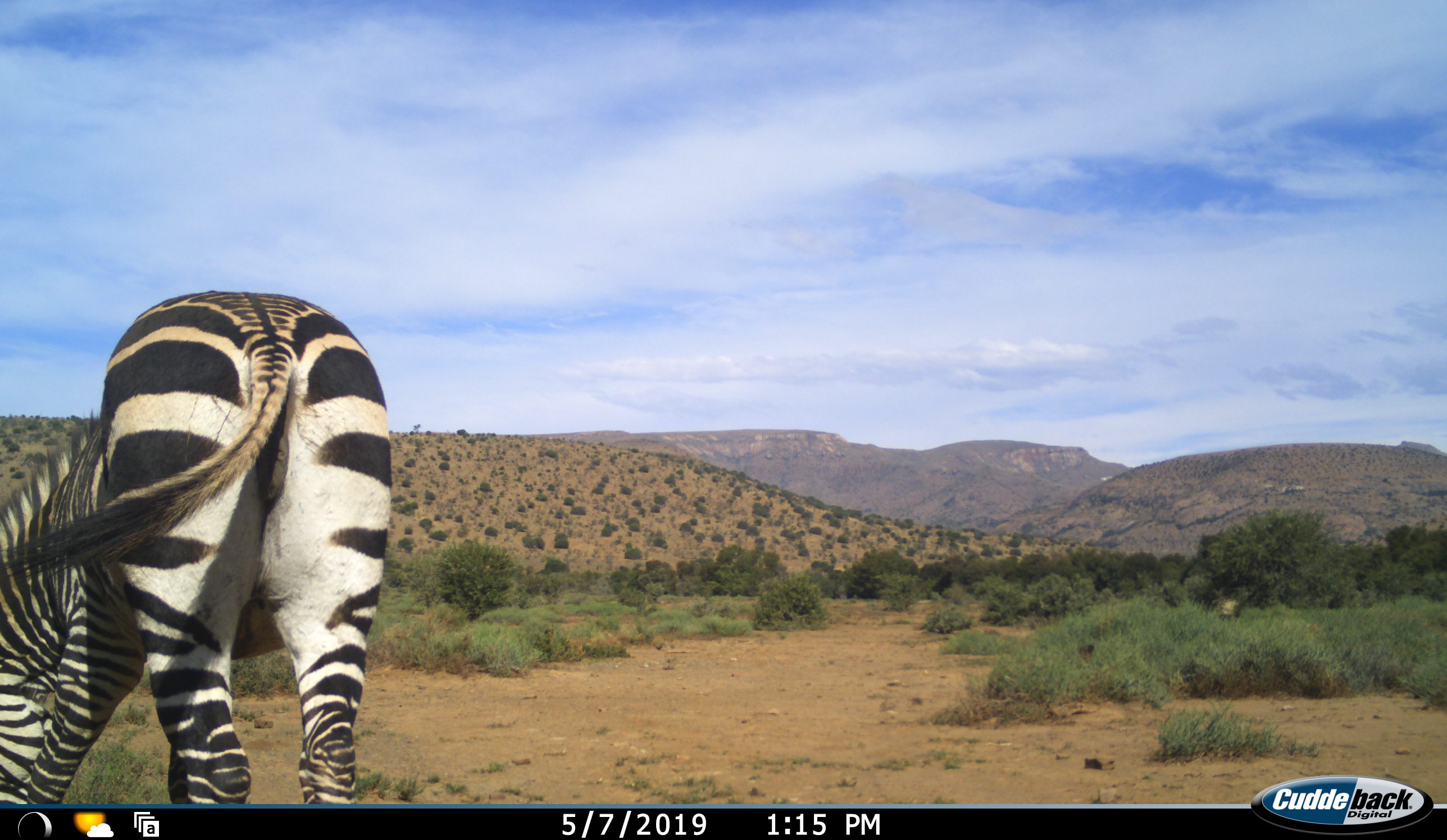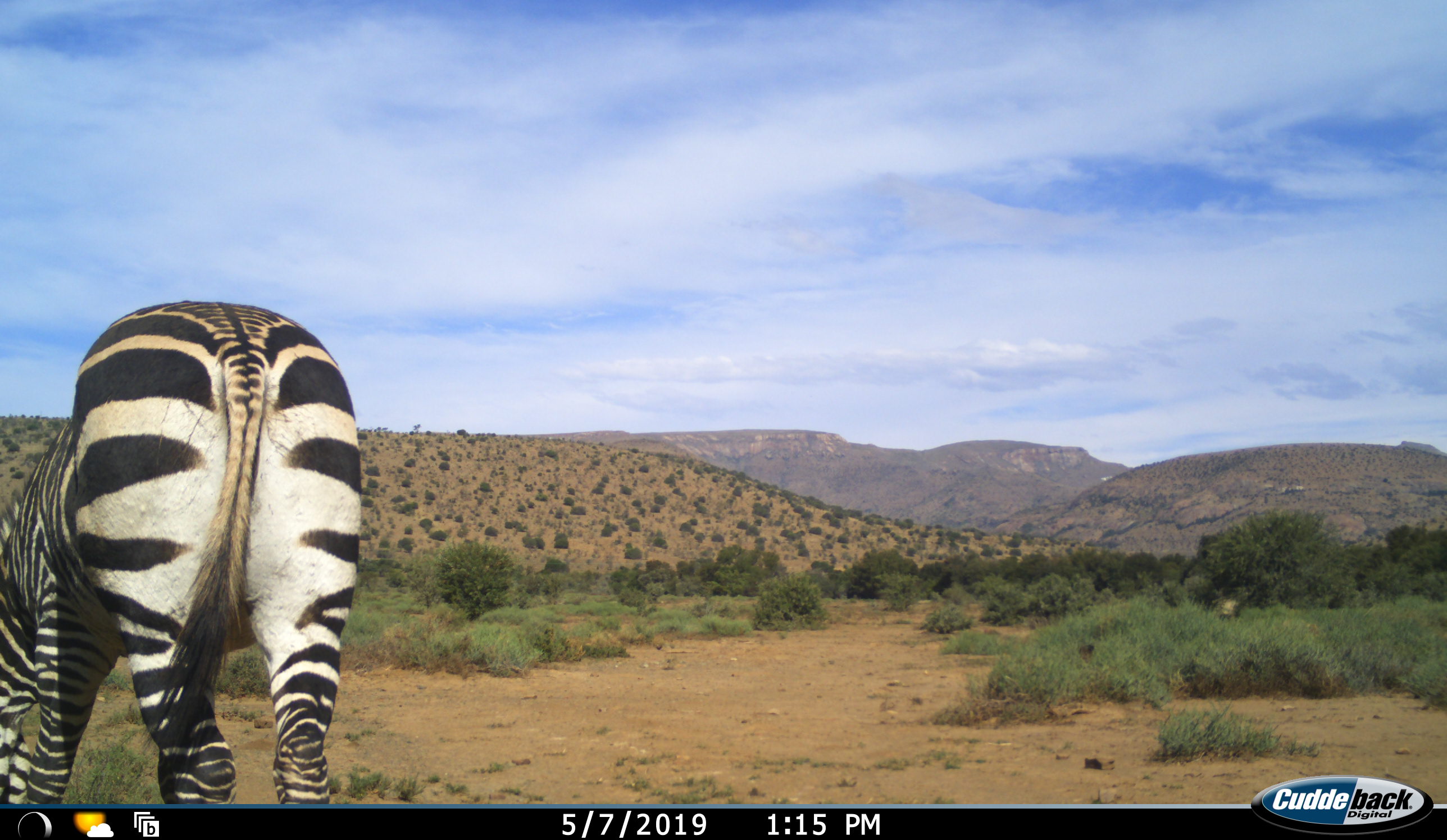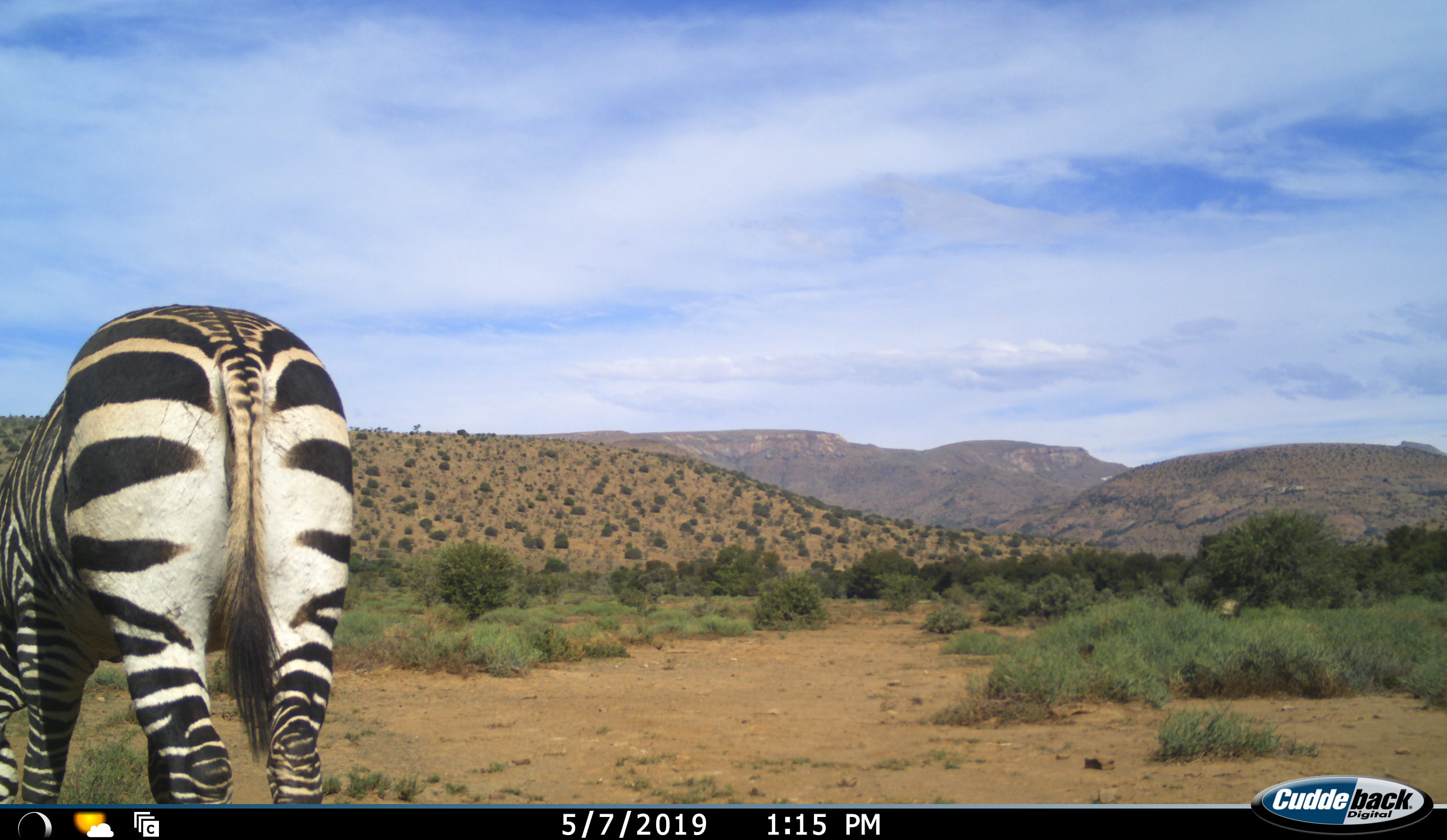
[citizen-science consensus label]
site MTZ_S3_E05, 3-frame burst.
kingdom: Animalia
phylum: Chordata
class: Mammalia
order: Perissodactyla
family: Equidae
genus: Equus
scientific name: Equus zebra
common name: mountain zebra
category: zebramountain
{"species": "zebramountain (mountain zebra) (Equus zebra)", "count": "1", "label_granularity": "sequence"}